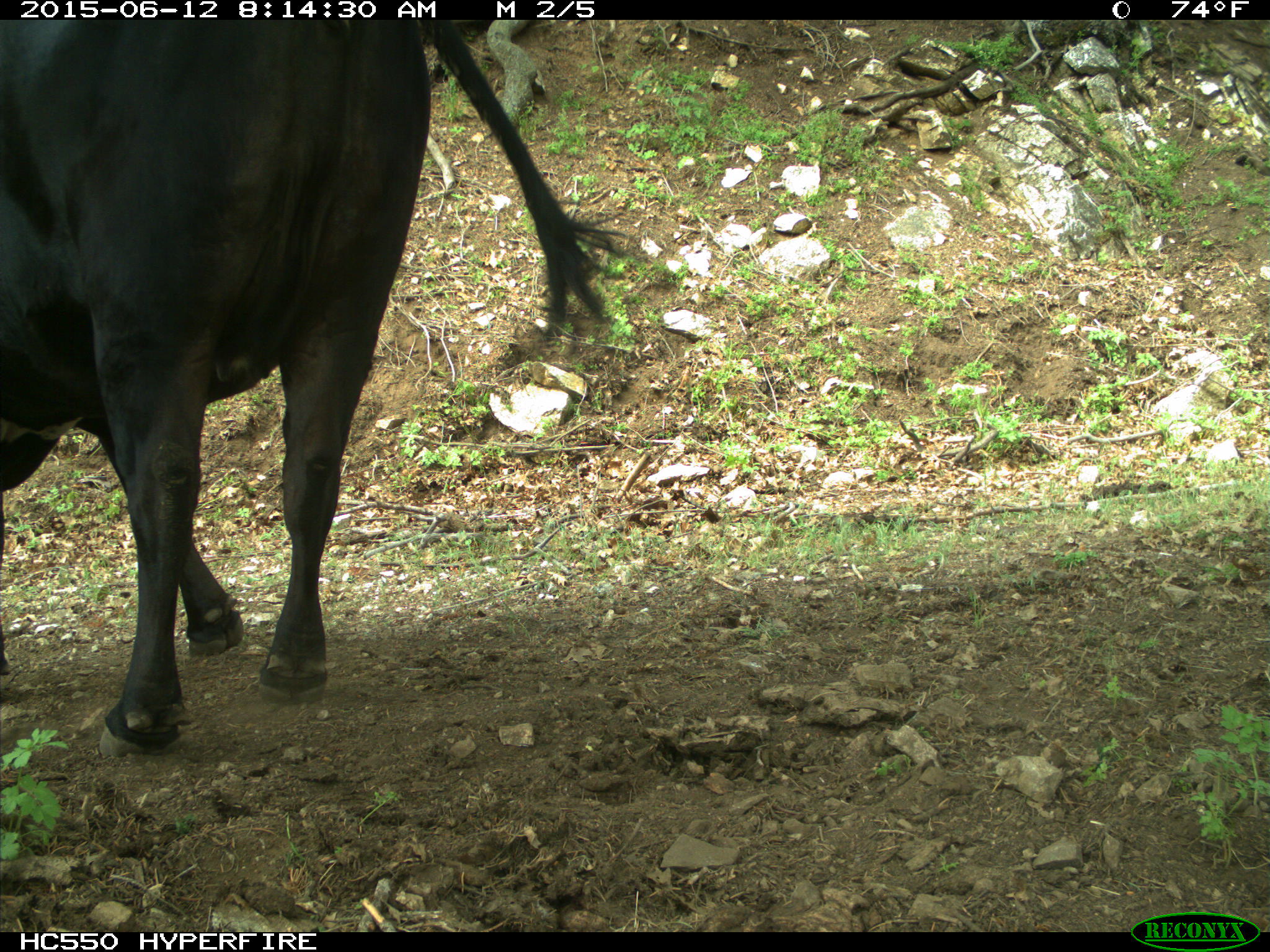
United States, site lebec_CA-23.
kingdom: Animalia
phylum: Chordata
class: Mammalia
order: Artiodactyla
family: Bovidae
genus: Bos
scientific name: Bos taurus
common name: domestic cow